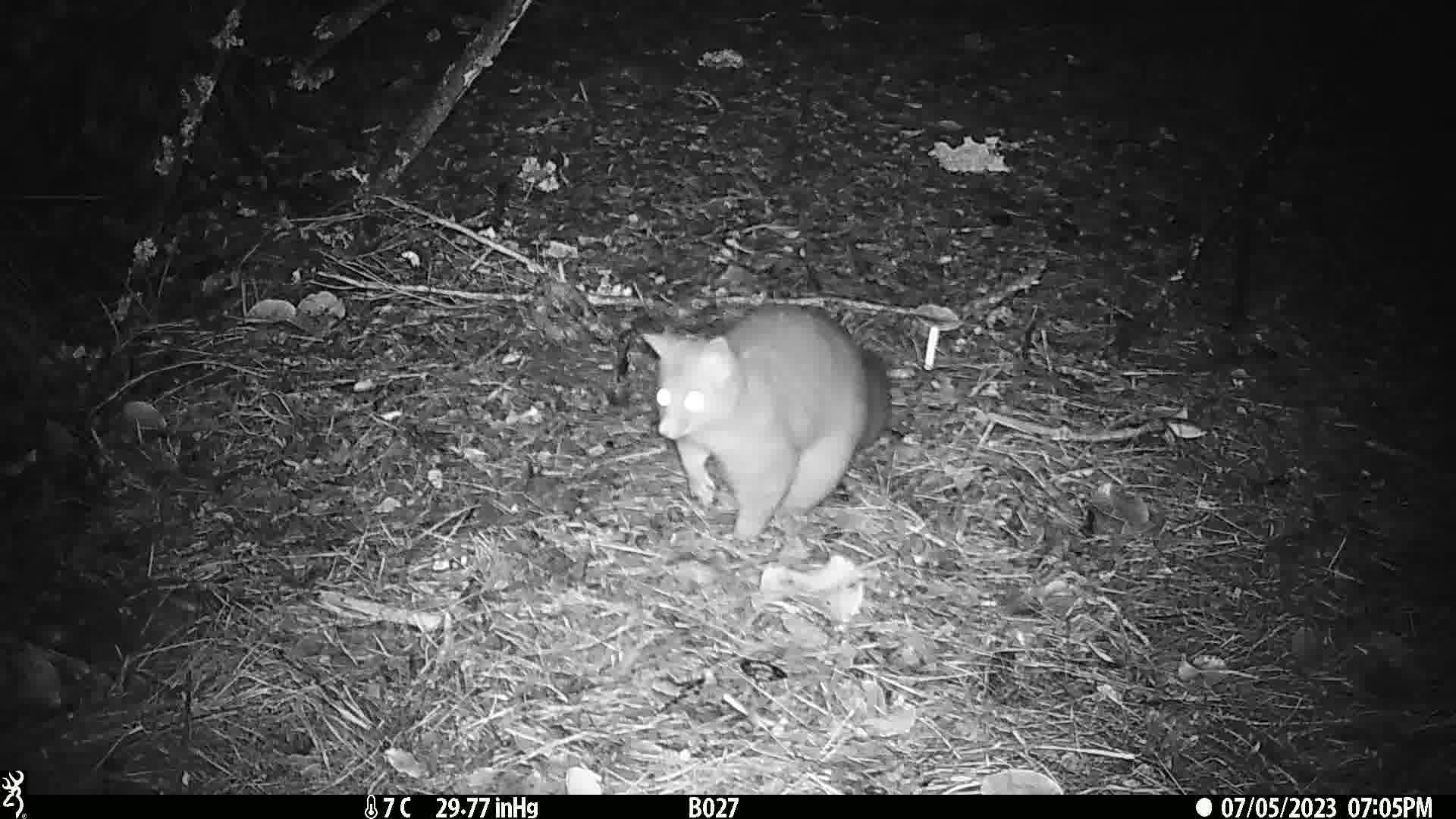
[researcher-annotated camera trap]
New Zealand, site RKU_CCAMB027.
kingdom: Animalia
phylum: Chordata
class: Mammalia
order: Diprotodontia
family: Phalangeridae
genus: Trichosurus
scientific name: Trichosurus vulpecula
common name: common brushtail possum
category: possum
Possum (common brushtail possum) (Trichosurus vulpecula).